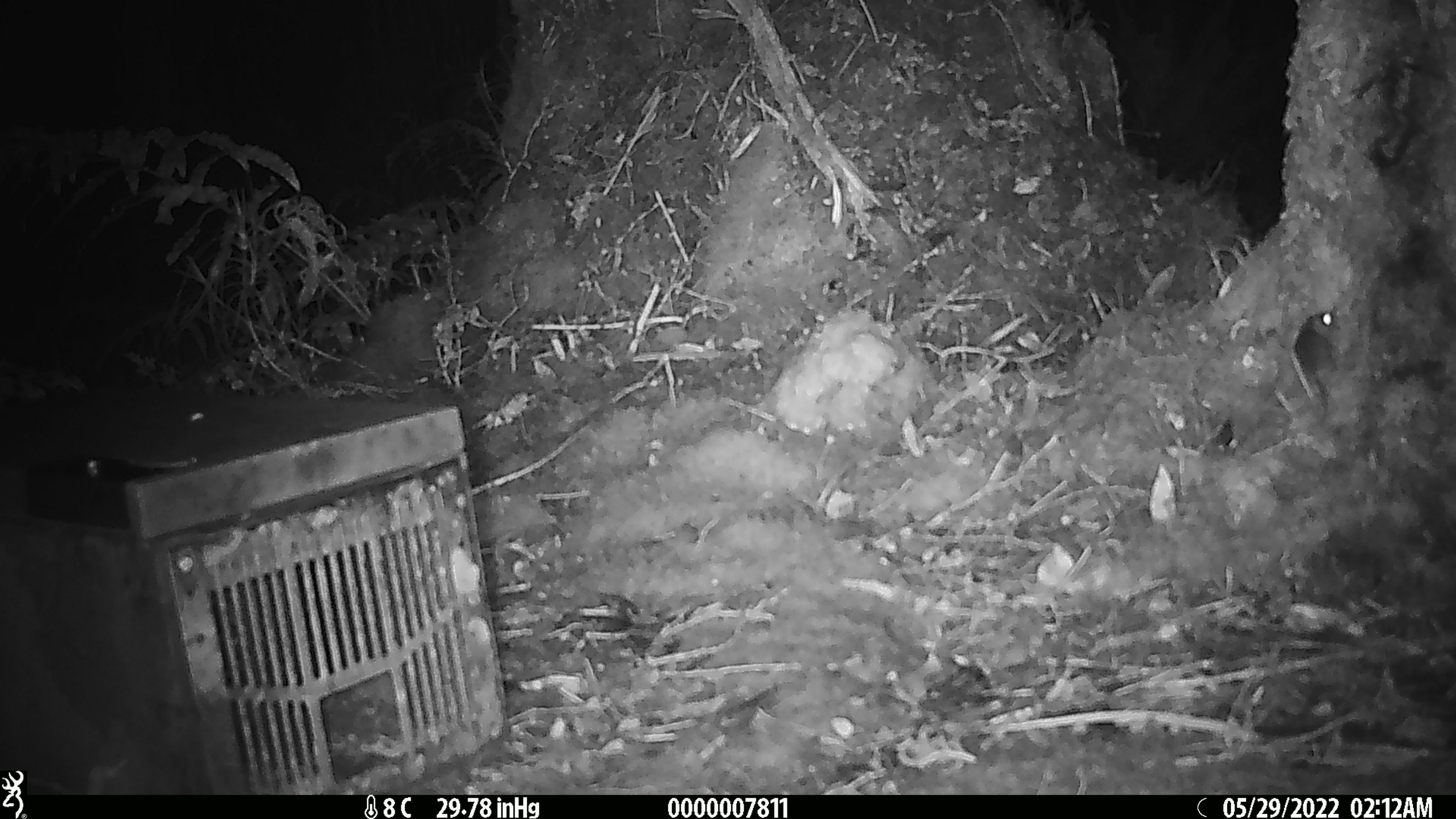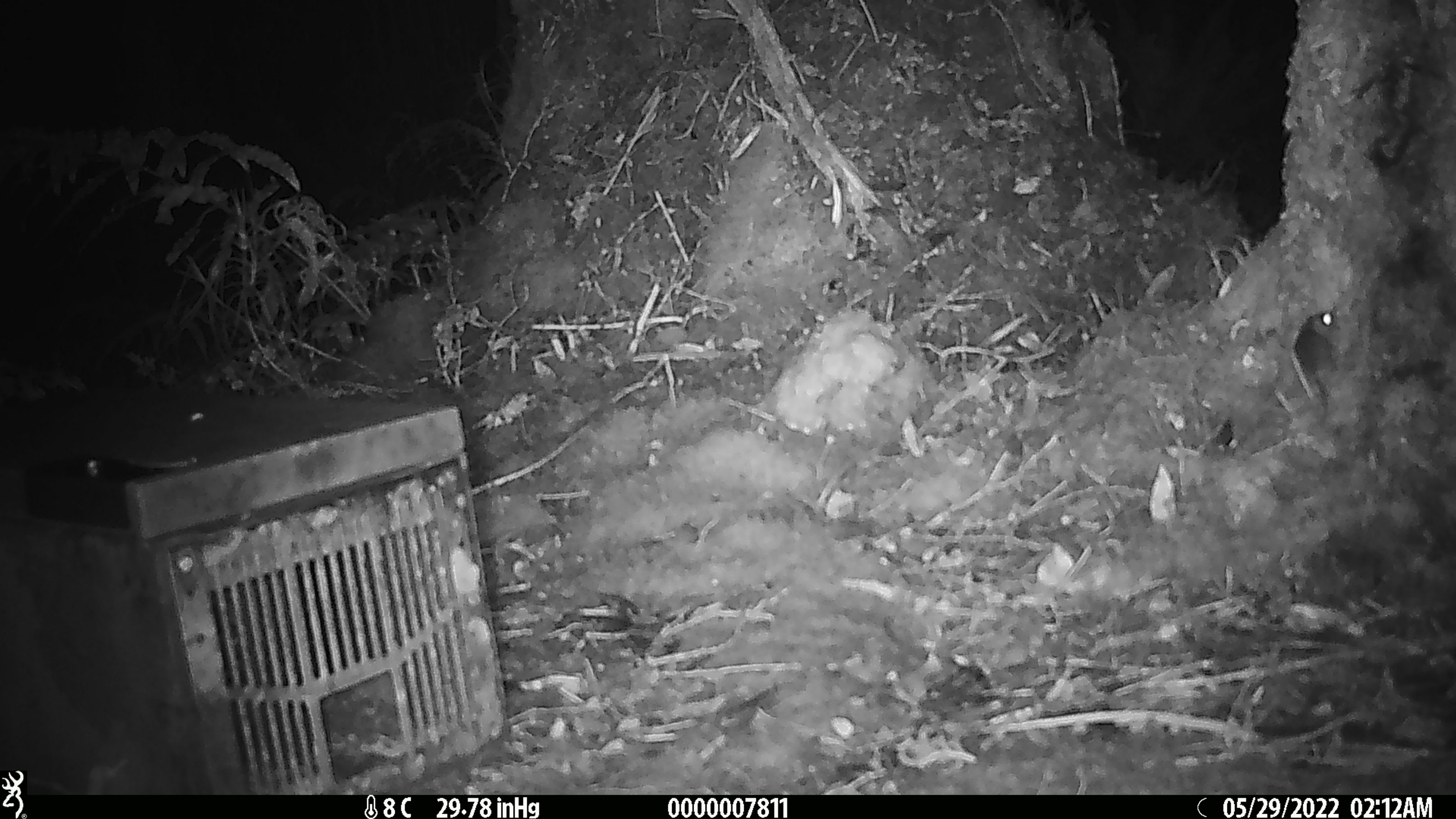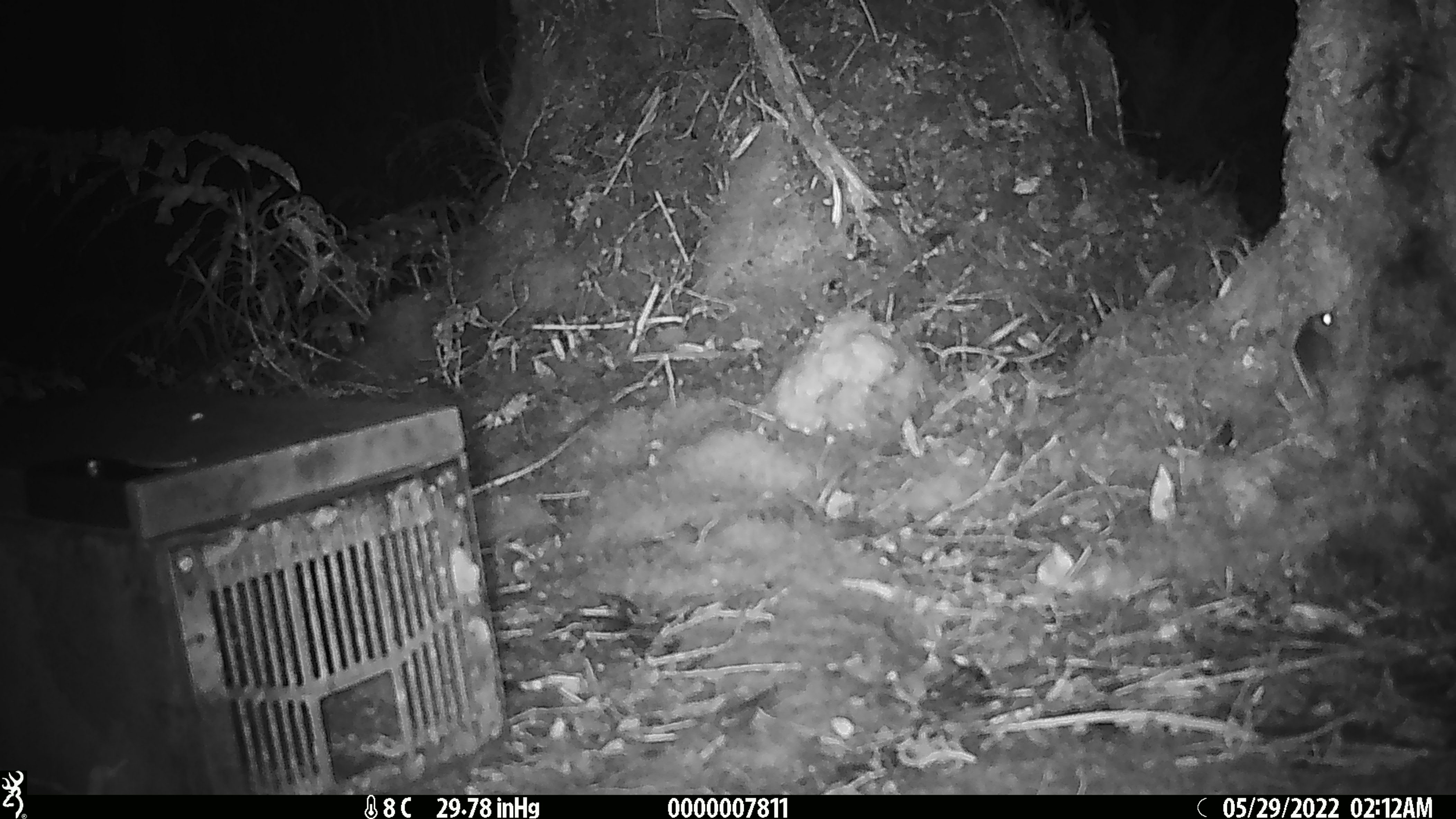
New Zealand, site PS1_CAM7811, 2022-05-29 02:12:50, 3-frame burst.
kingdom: Animalia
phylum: Chordata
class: Mammalia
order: Rodentia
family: Muridae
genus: Mus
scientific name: Mus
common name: mouse